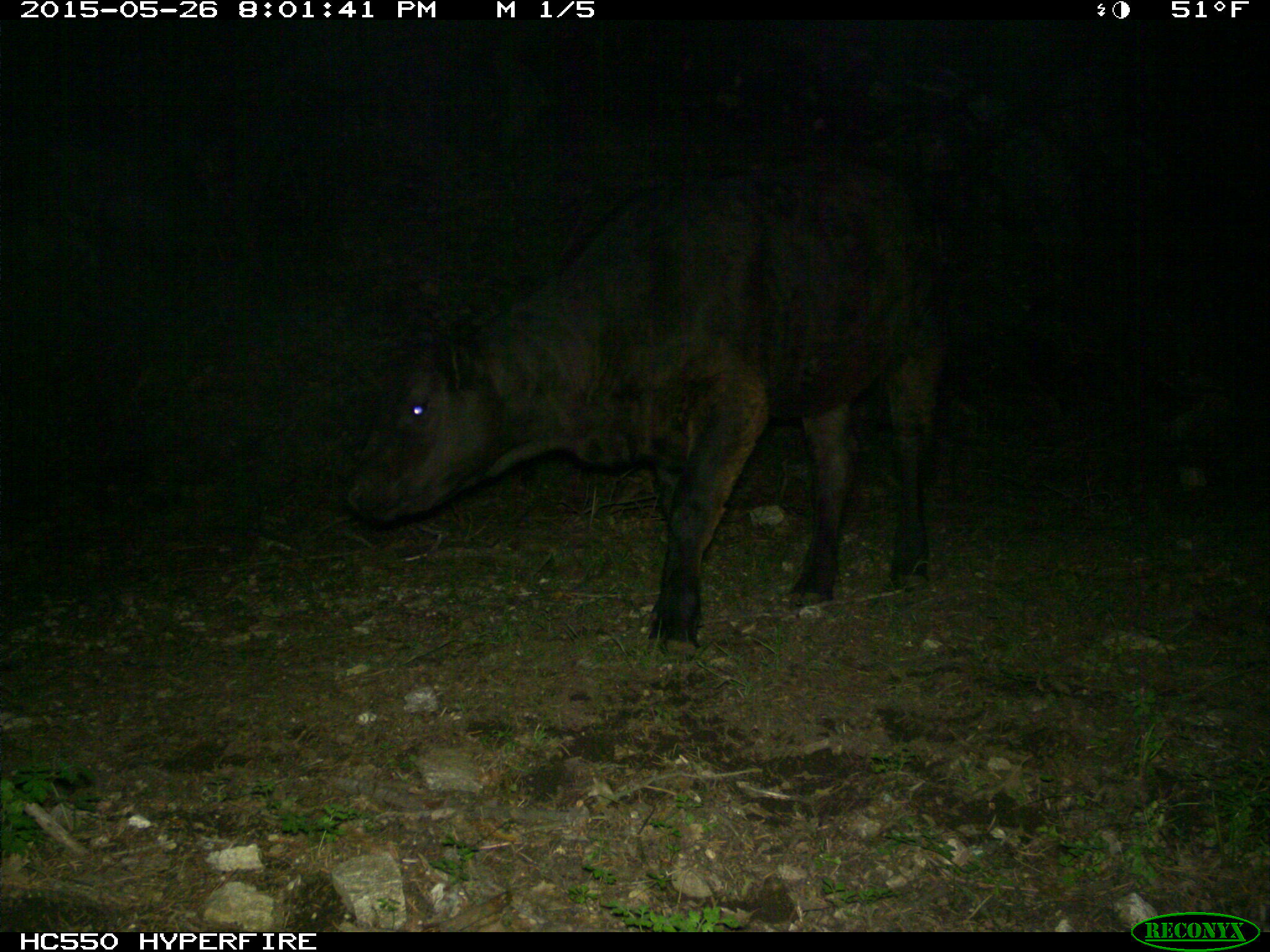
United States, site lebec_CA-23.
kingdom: Animalia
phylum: Chordata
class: Mammalia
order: Artiodactyla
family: Bovidae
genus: Bos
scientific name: Bos taurus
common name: domestic cow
Bos taurus (domestic cow).